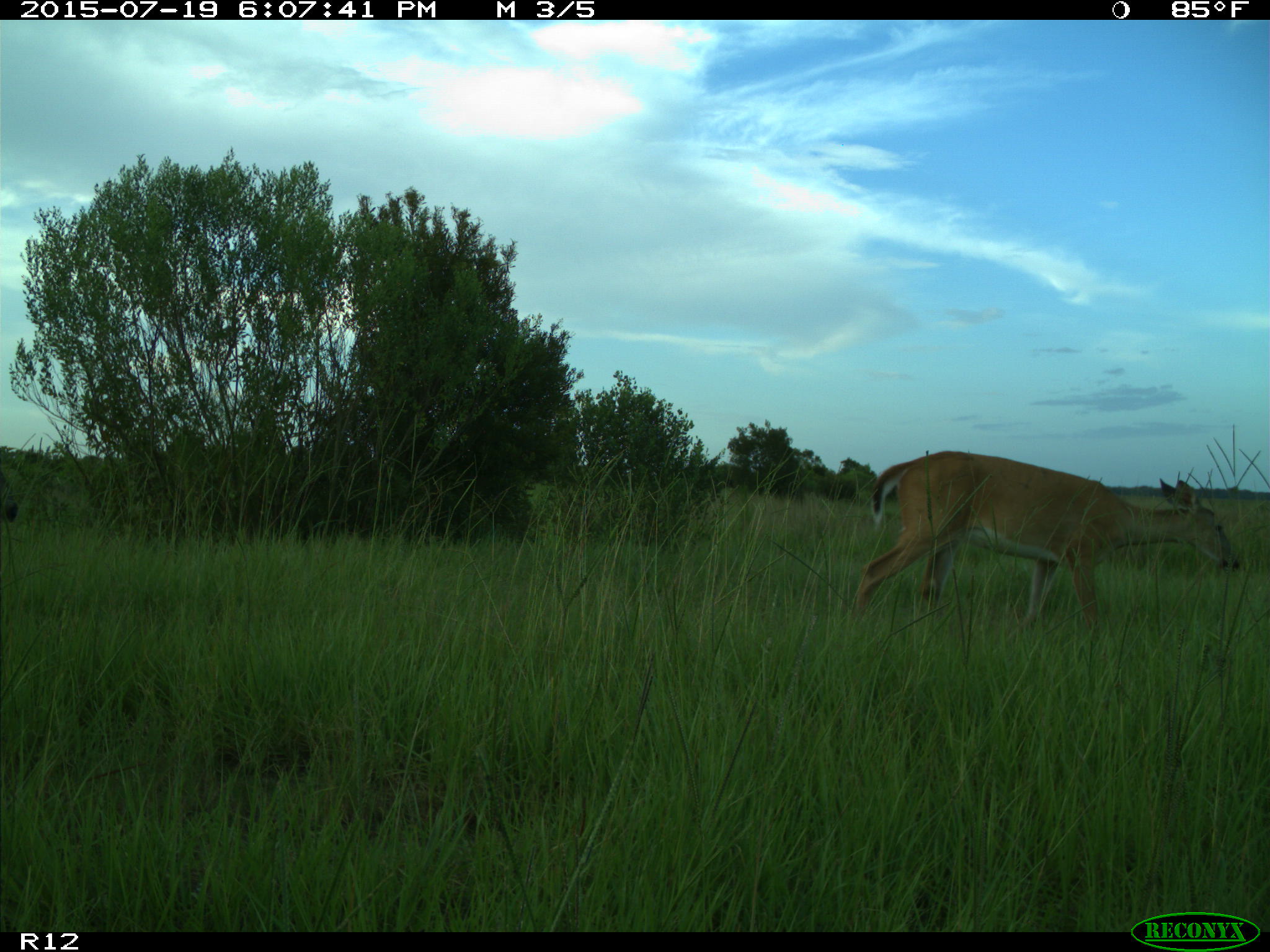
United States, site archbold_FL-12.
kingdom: Animalia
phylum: Chordata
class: Mammalia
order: Artiodactyla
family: Cervidae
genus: Odocoileus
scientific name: Odocoileus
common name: deer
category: unidentified deer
Unidentified deer (deer) (Odocoileus).